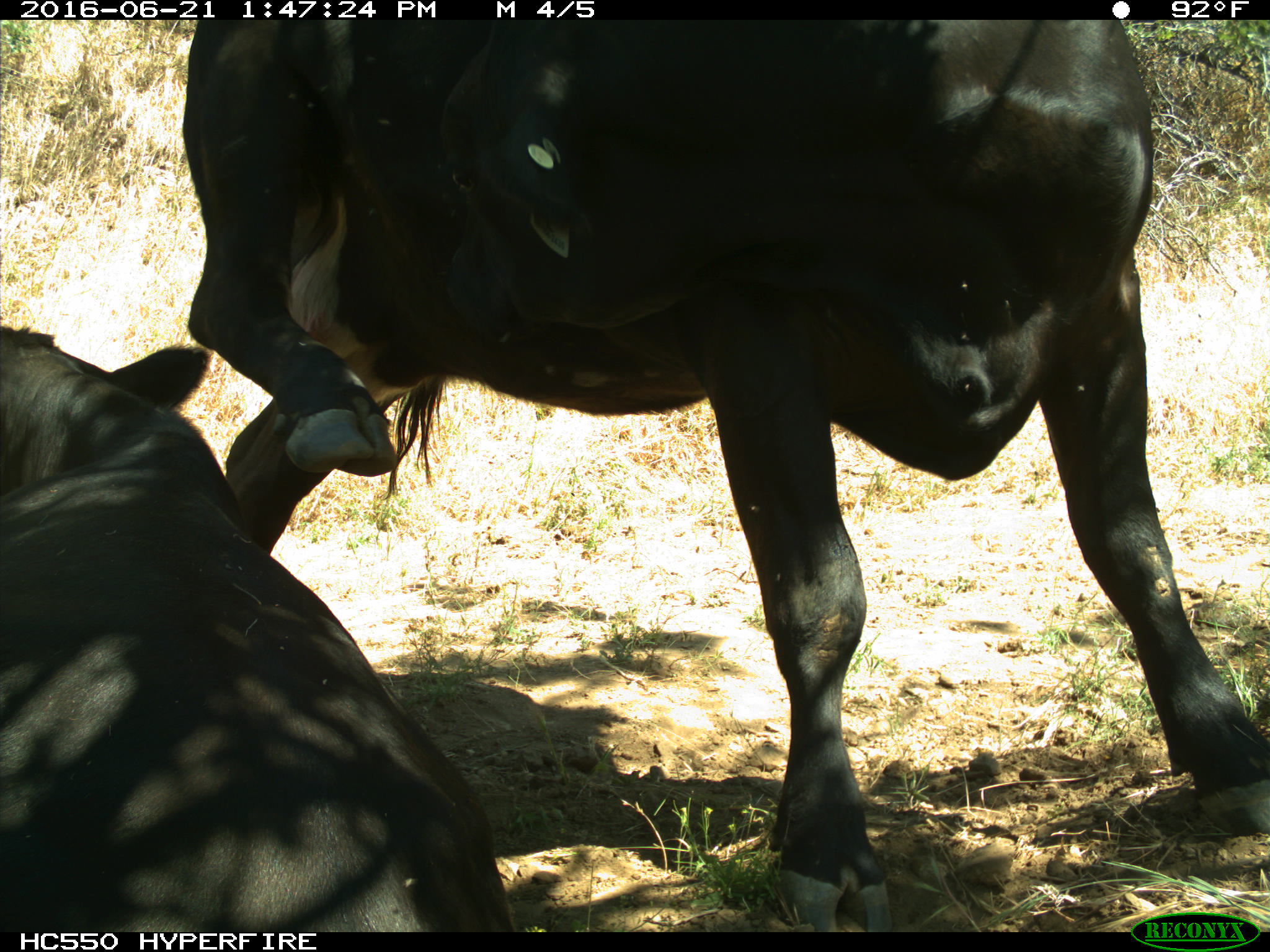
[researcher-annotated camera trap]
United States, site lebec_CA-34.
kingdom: Animalia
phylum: Chordata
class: Mammalia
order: Artiodactyla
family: Bovidae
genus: Bos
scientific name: Bos taurus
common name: domestic cow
Bos taurus (domestic cow).